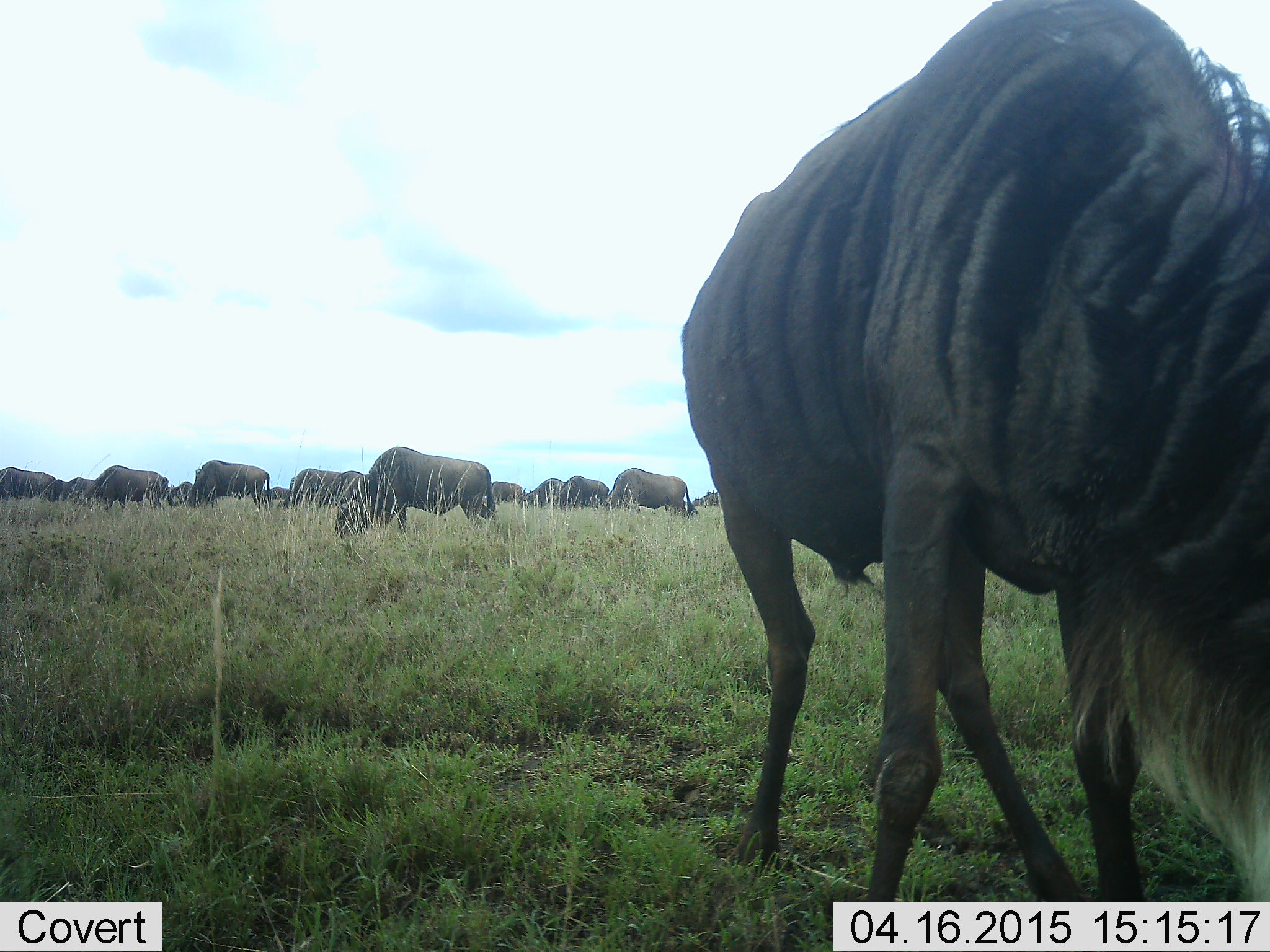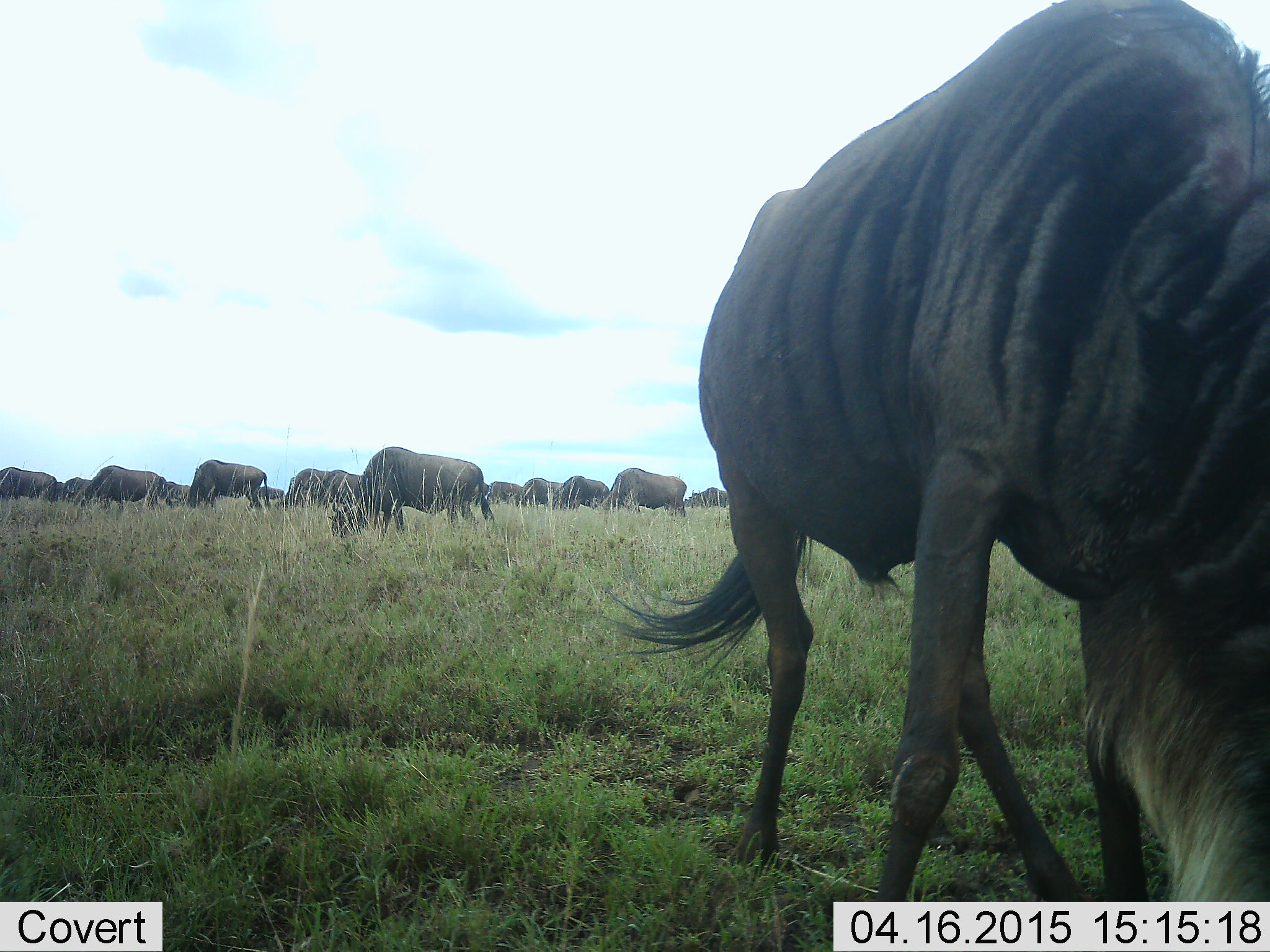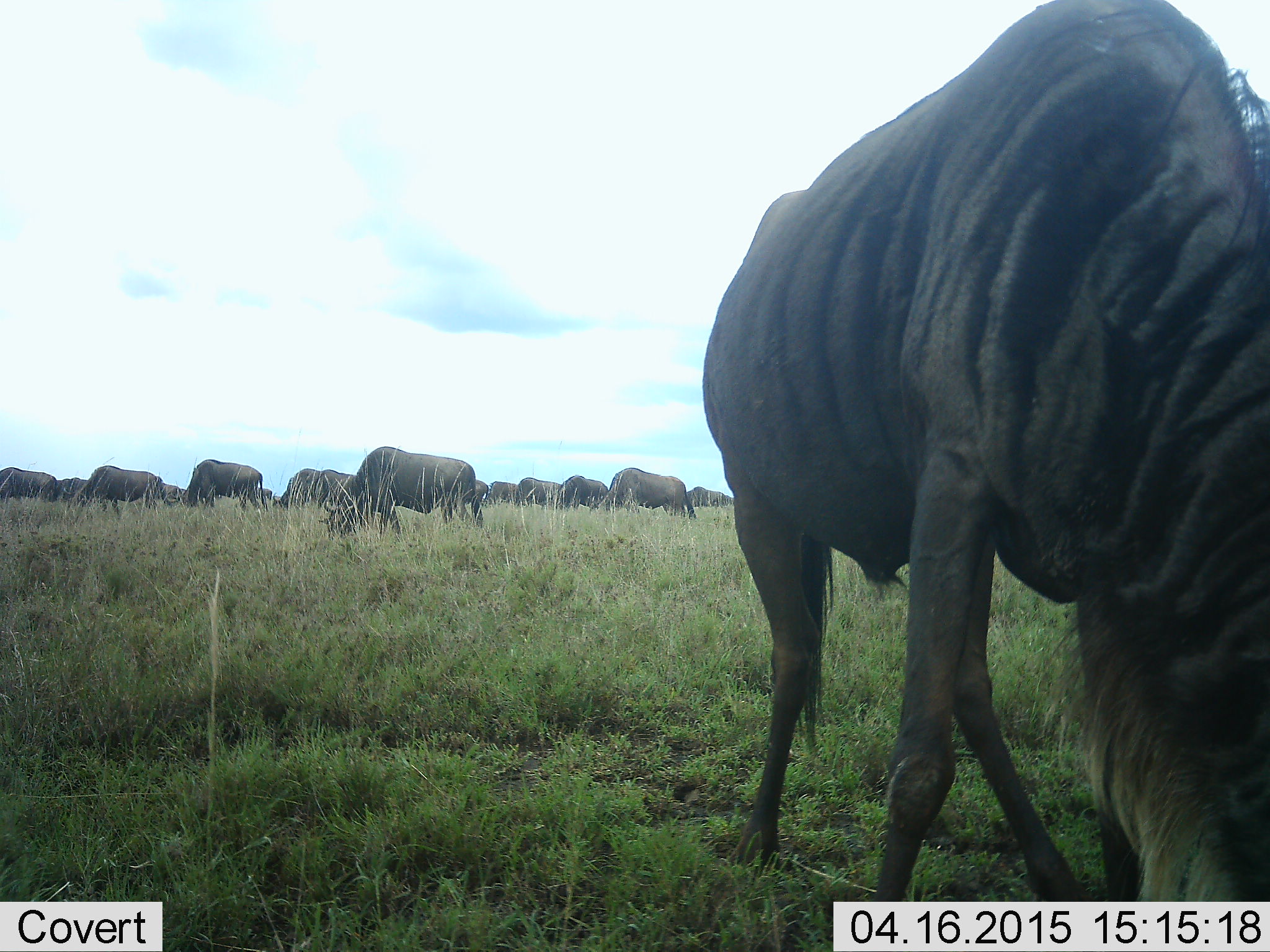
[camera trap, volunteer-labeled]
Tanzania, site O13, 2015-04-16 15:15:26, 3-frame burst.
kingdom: Animalia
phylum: Chordata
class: Mammalia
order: Artiodactyla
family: Bovidae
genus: Connochaetes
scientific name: Connochaetes taurinus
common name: blue wildebeest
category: wildebeest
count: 11-50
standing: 20%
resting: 0%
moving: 30%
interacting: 0%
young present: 0%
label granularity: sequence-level